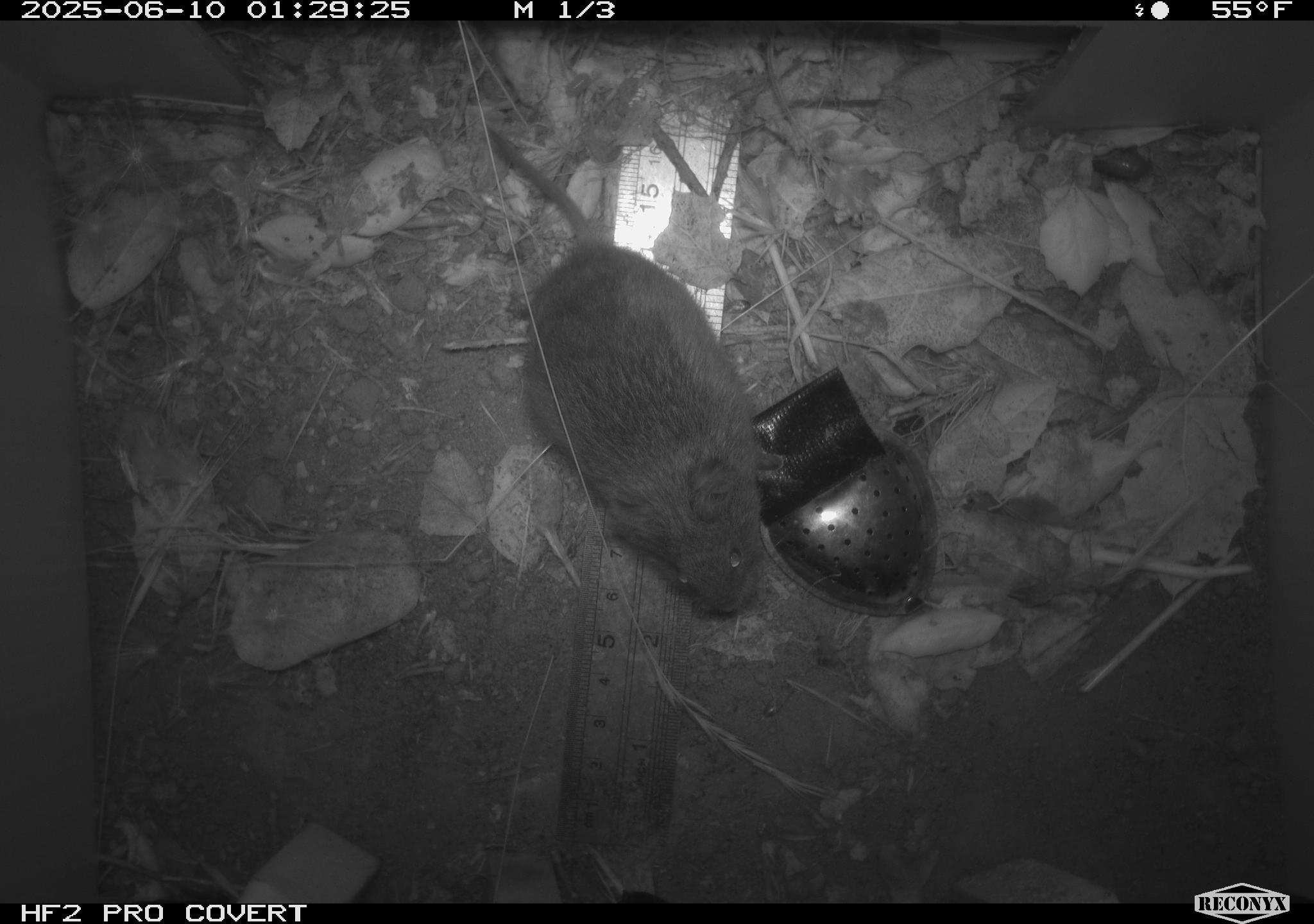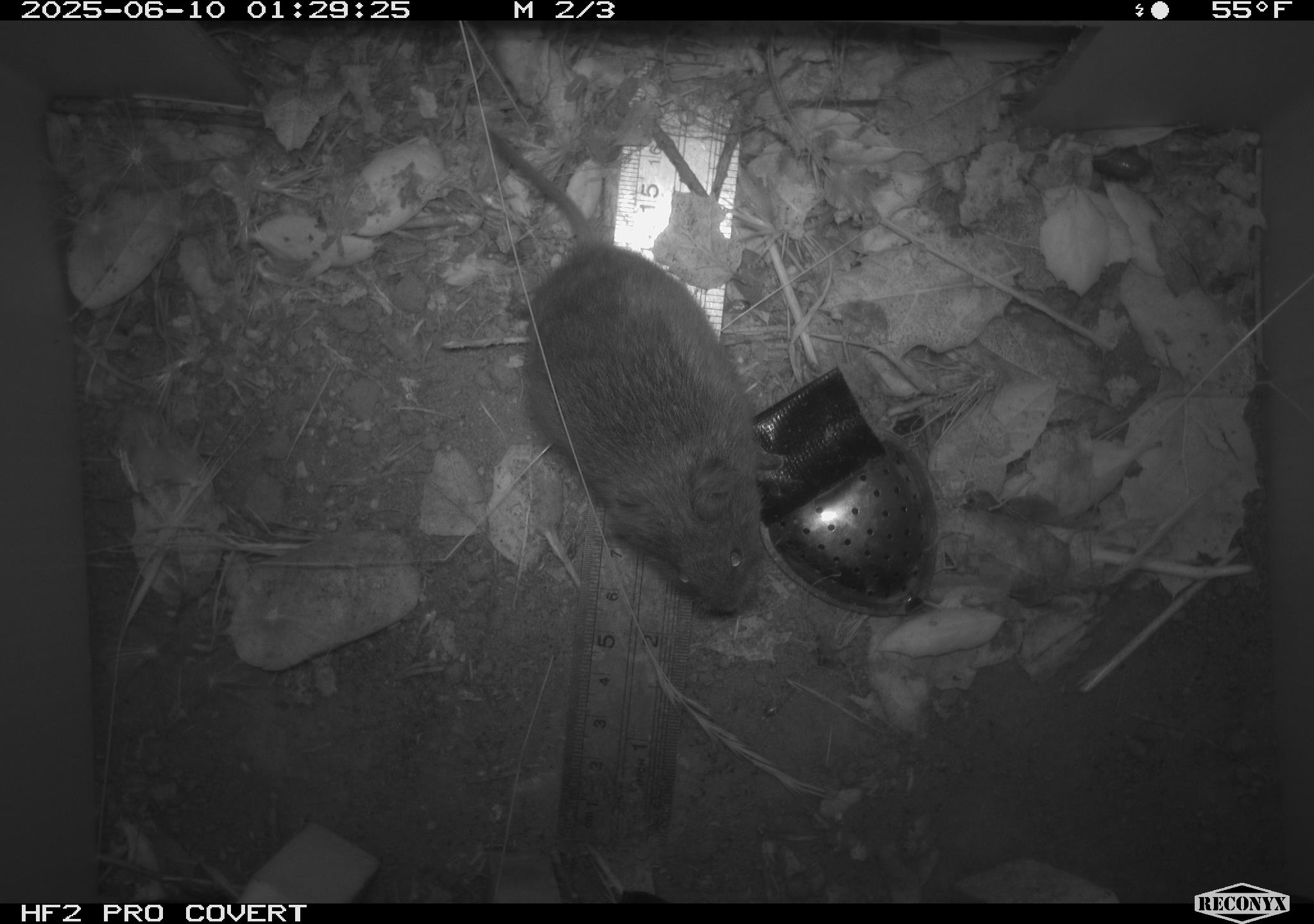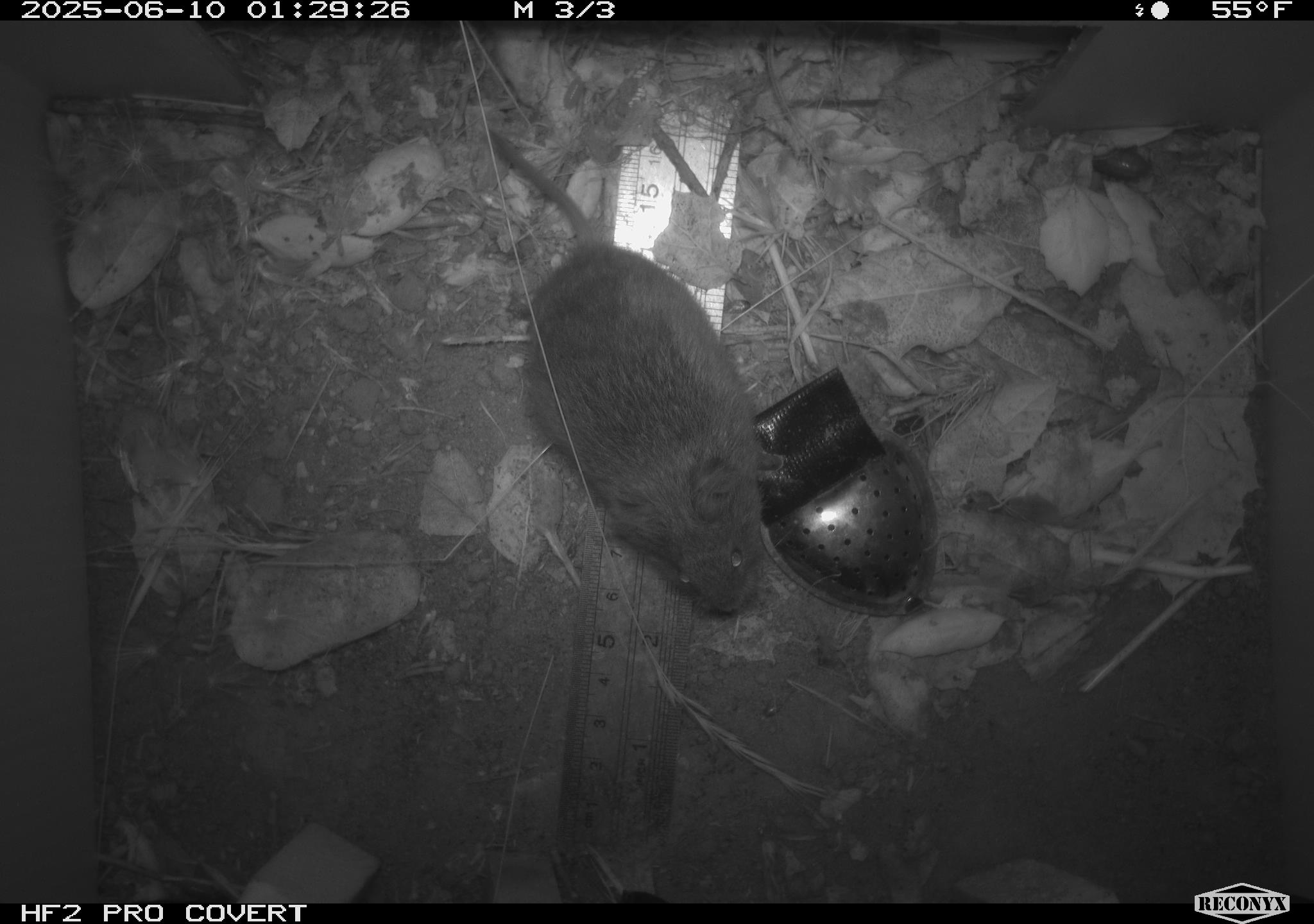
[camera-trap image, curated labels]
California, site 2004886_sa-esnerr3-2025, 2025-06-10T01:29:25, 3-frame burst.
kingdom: Animalia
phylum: Chordata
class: Mammalia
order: Rodentia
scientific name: Rodentia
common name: rodent